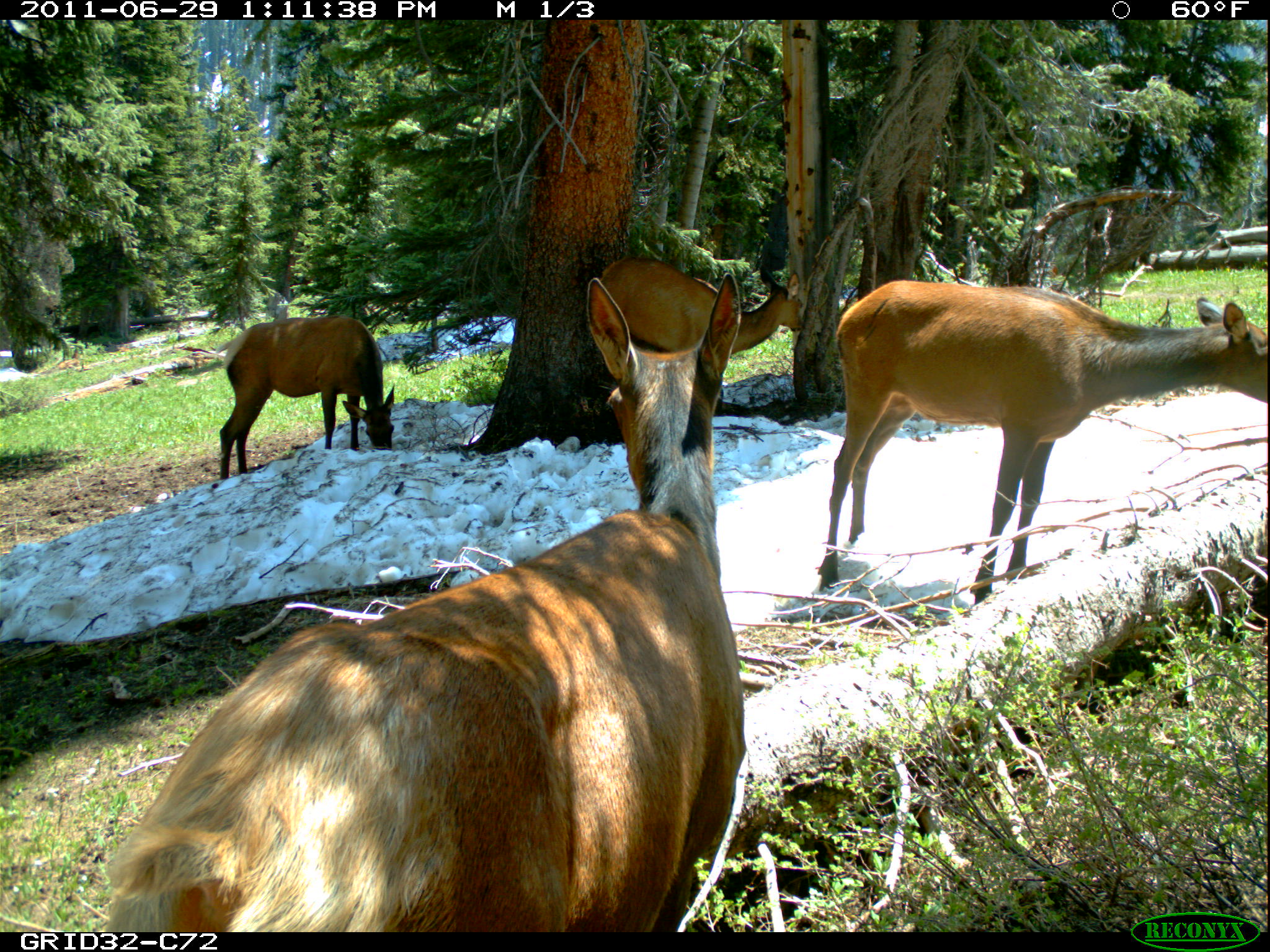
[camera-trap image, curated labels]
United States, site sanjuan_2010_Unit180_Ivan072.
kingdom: Animalia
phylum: Chordata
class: Mammalia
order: Artiodactyla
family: Cervidae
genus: Cervus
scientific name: Cervus elaphus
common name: red deer